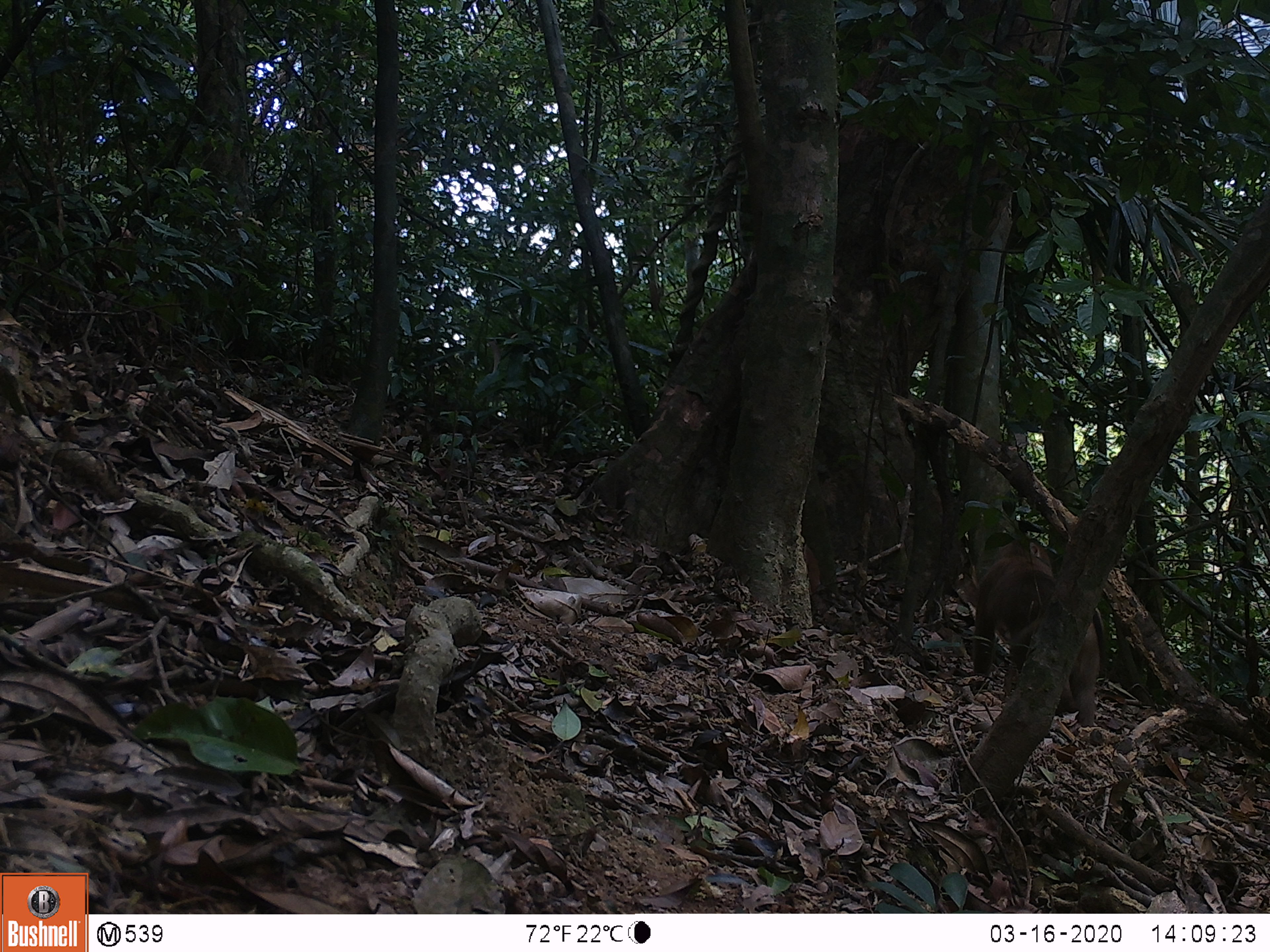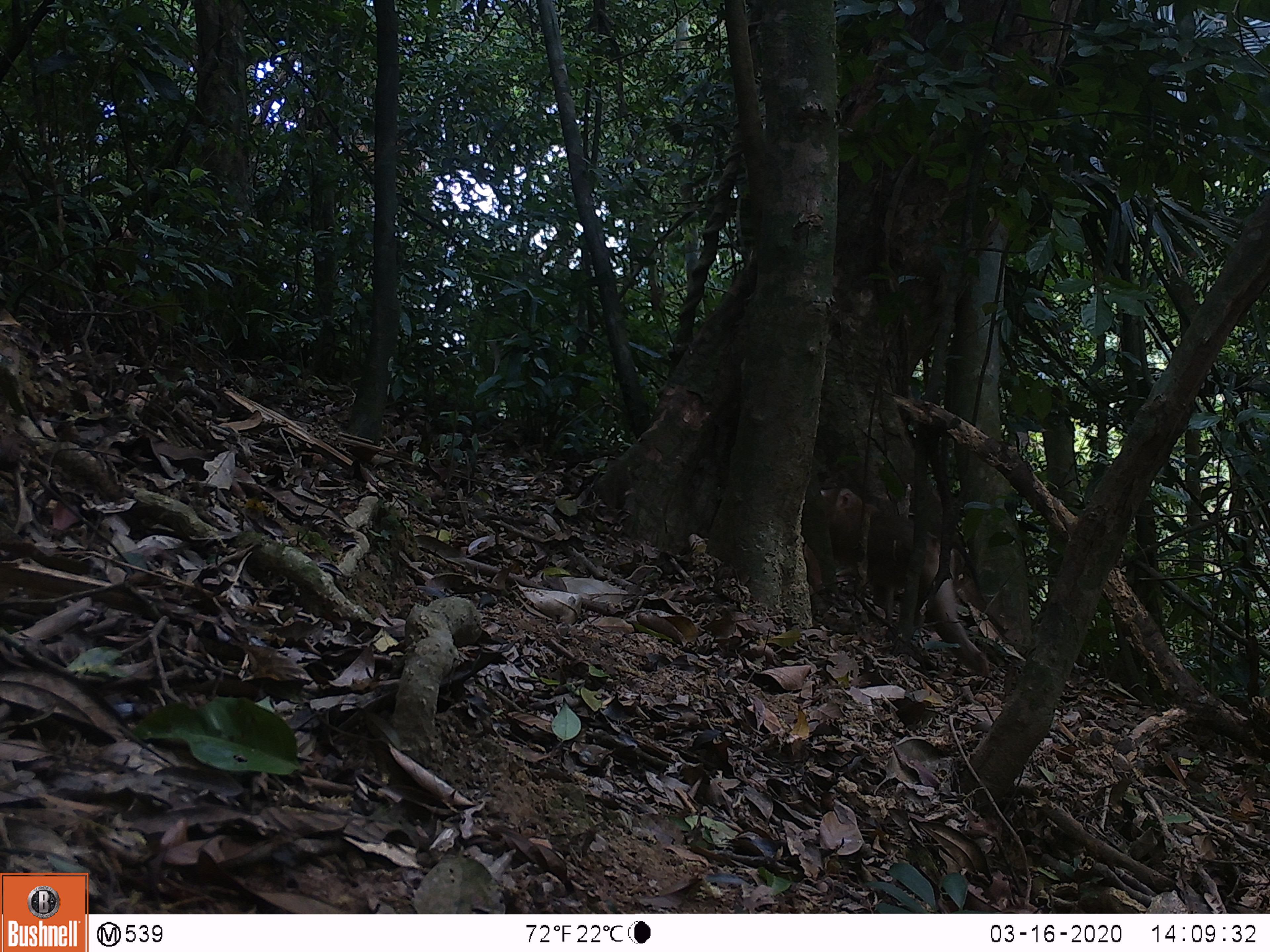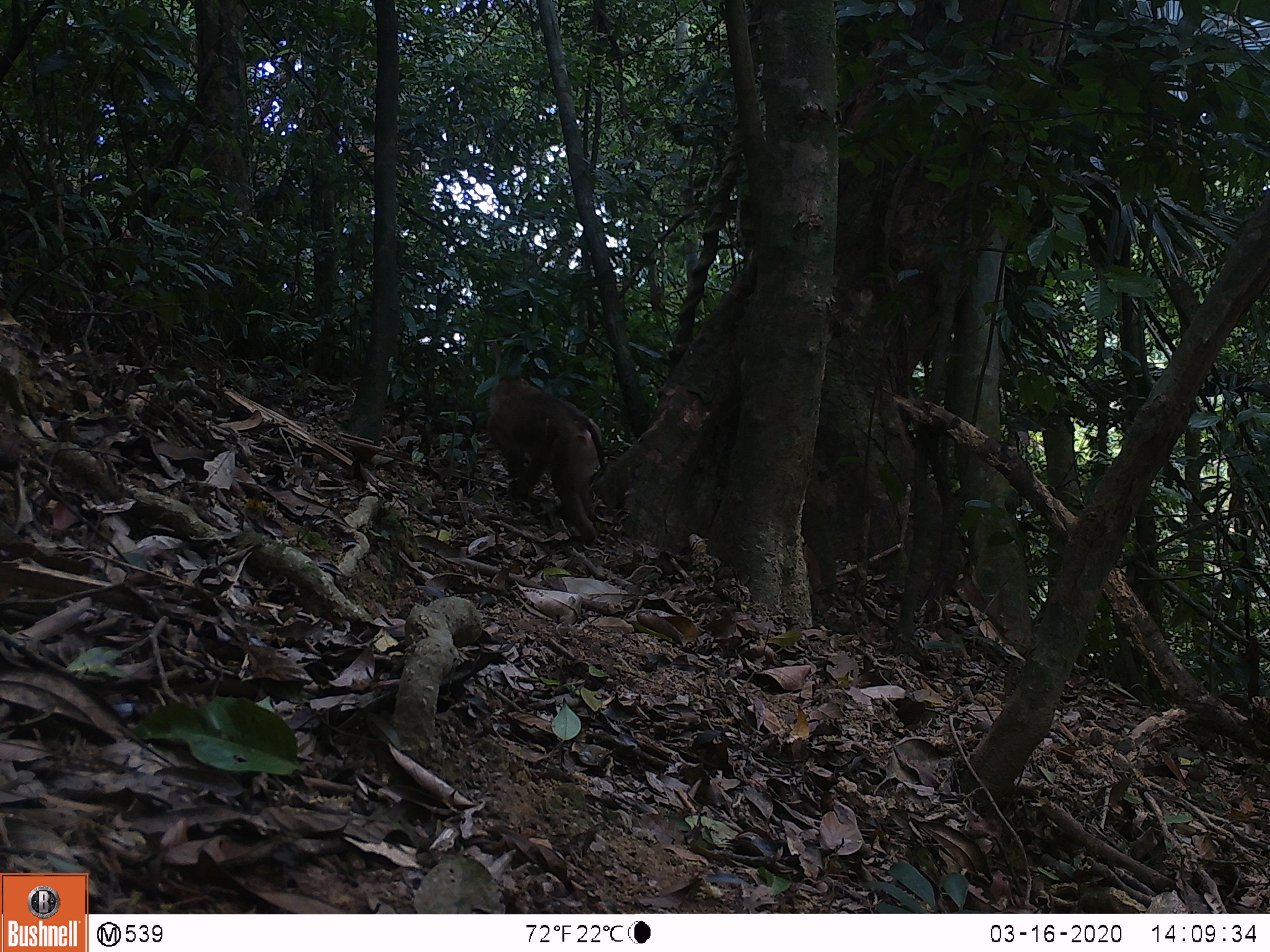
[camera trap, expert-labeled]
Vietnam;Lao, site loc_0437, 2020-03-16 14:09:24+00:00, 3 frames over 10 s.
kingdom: Animalia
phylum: Chordata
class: Mammalia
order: Primates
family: Cercopithecidae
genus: Macaca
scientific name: Macaca nemestrina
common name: pig-tailed macaque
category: pig tailed macaque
Pig tailed macaque (pig-tailed macaque) (Macaca nemestrina). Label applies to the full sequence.